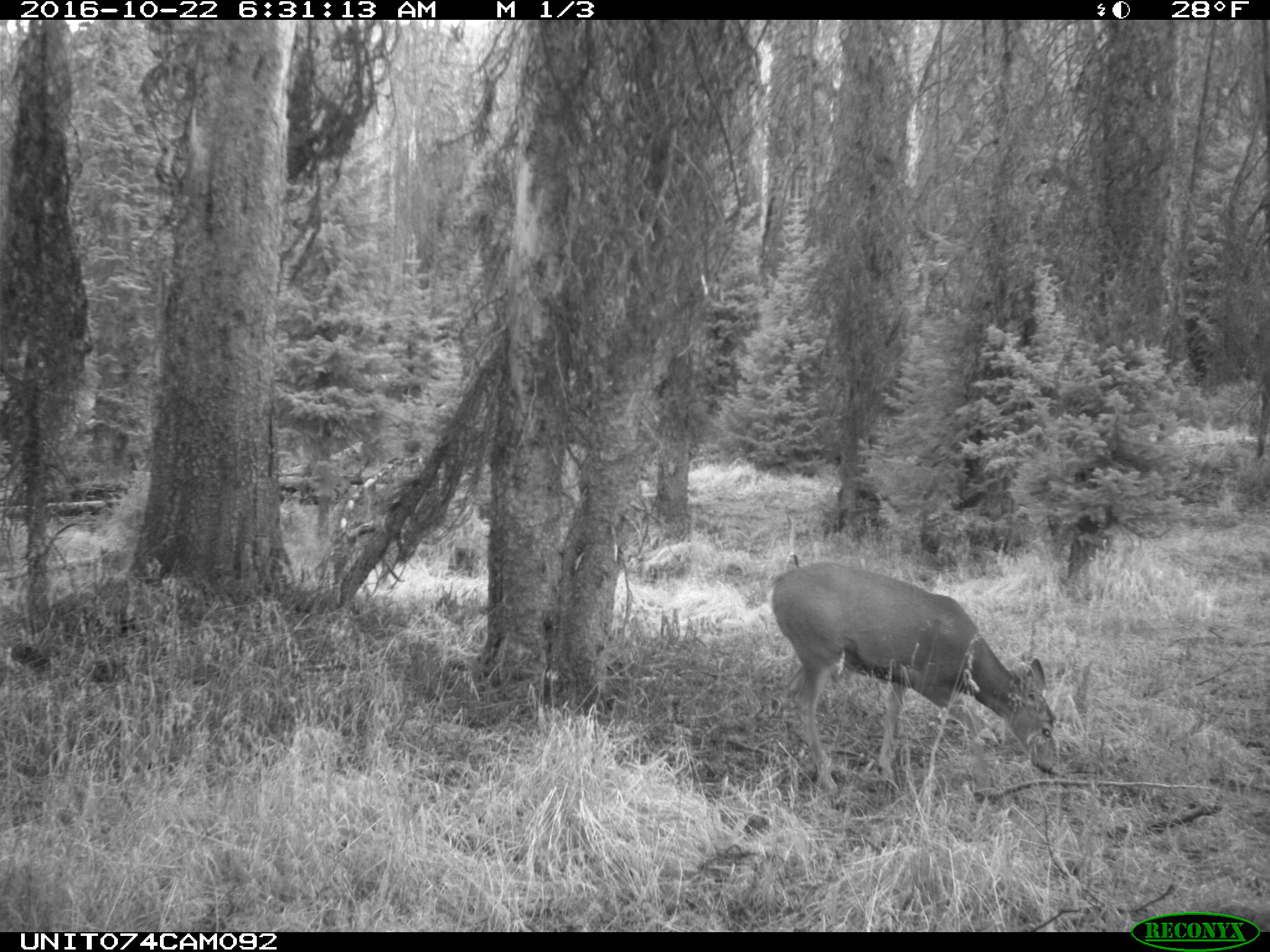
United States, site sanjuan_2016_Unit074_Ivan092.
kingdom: Animalia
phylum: Chordata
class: Mammalia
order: Artiodactyla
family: Cervidae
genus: Odocoileus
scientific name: Odocoileus hemionus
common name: mule deer